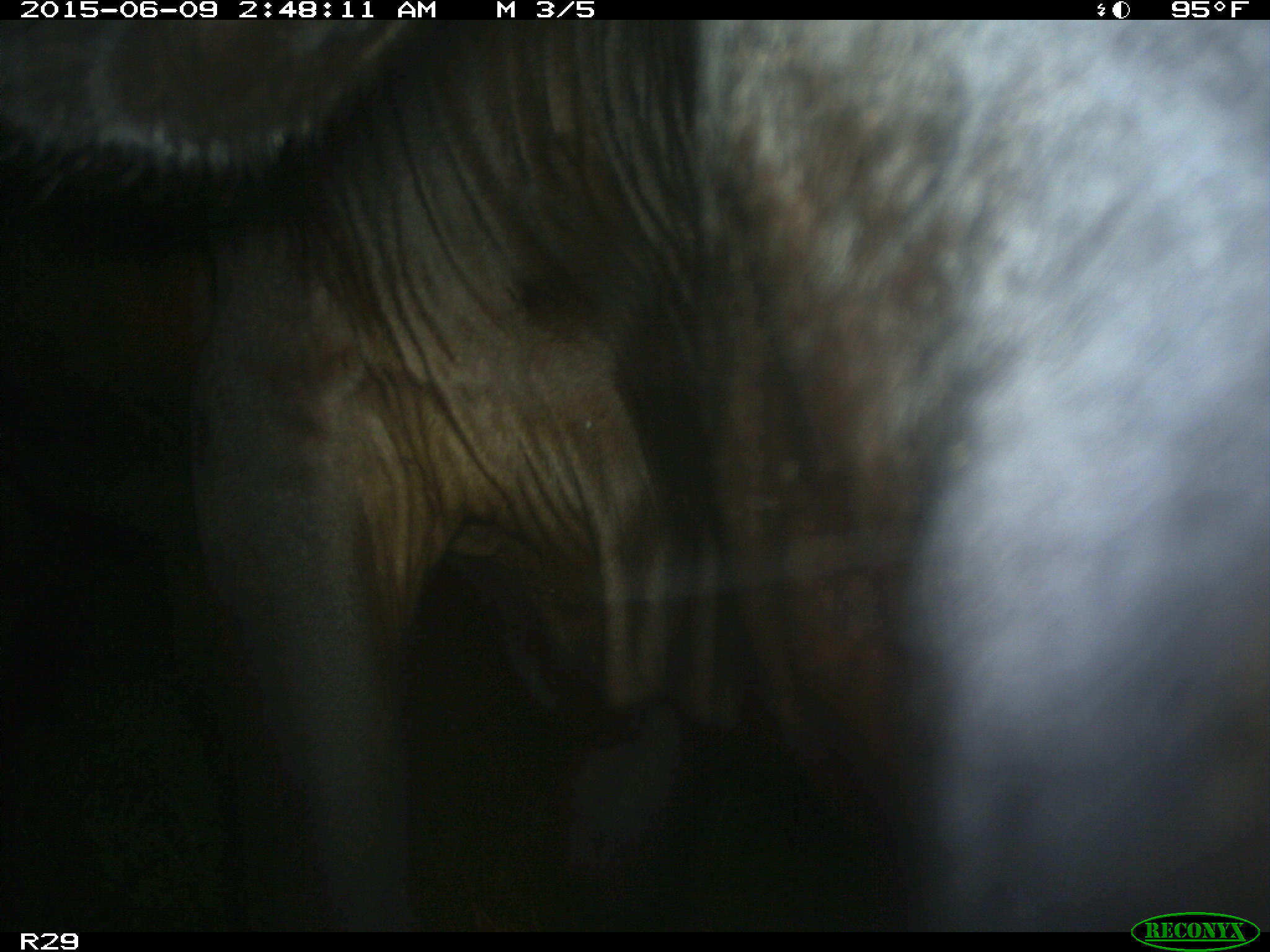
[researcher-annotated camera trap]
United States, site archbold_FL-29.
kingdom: Animalia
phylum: Chordata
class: Mammalia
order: Artiodactyla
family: Bovidae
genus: Bos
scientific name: Bos taurus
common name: domestic cow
Bos taurus (domestic cow).